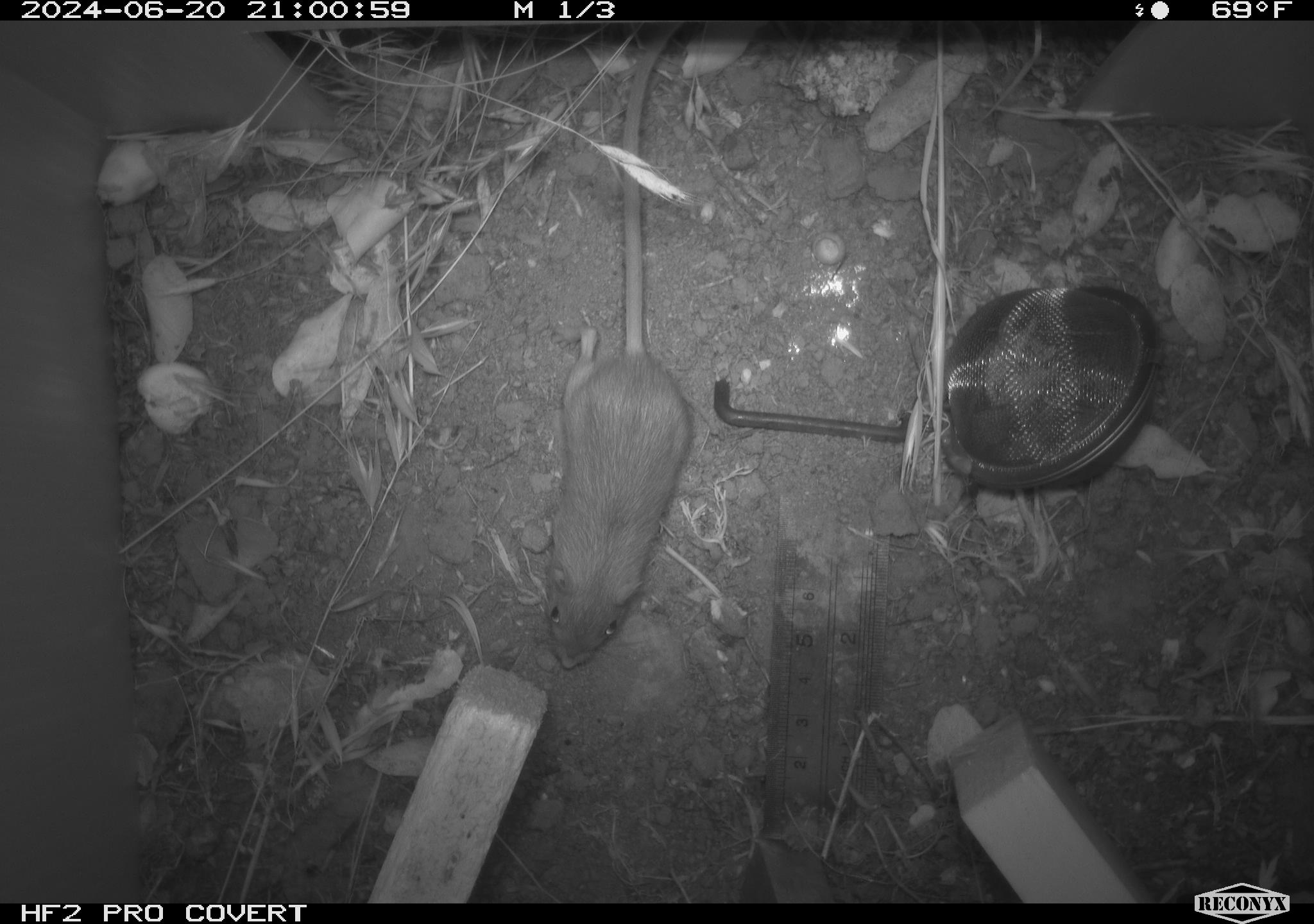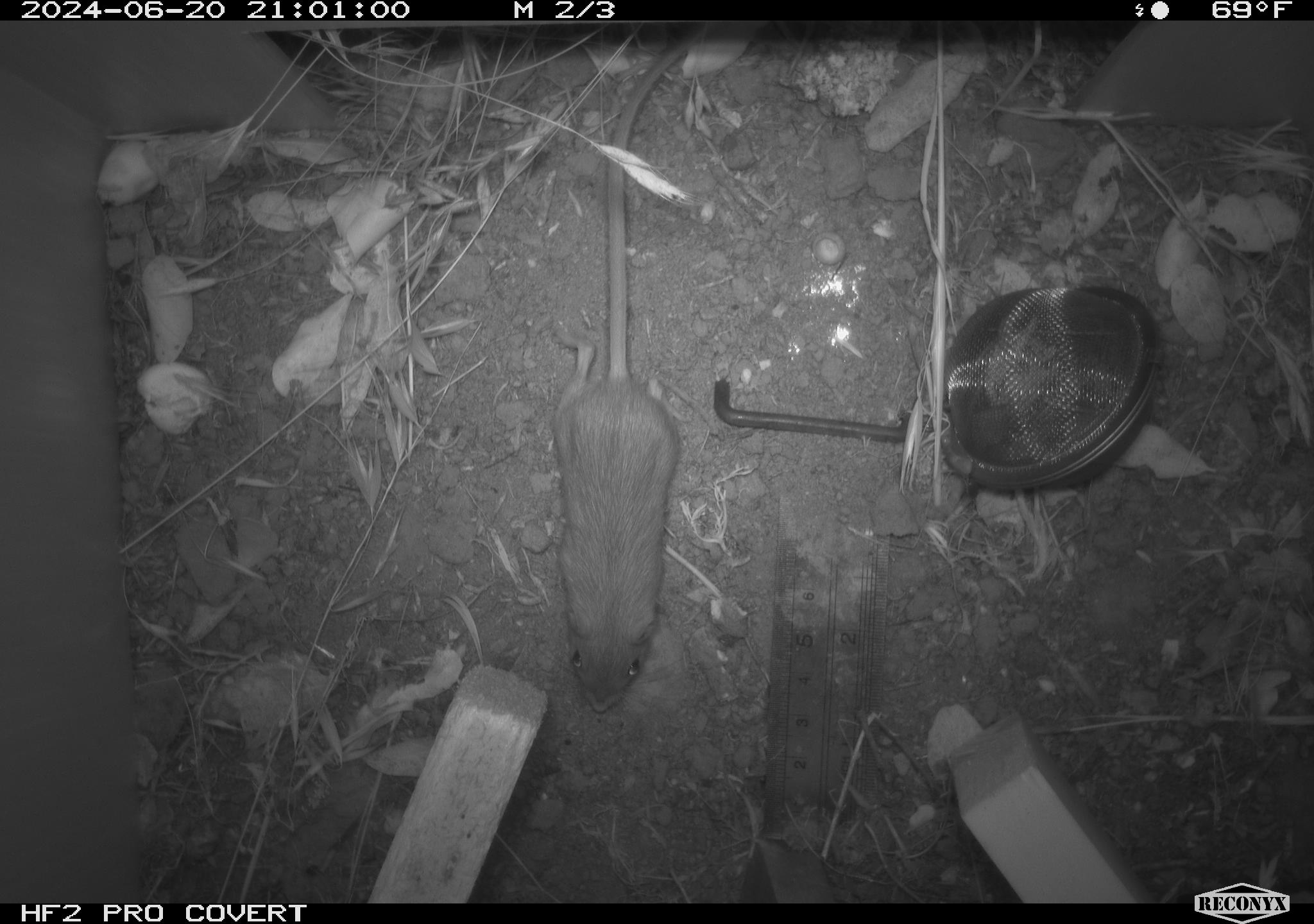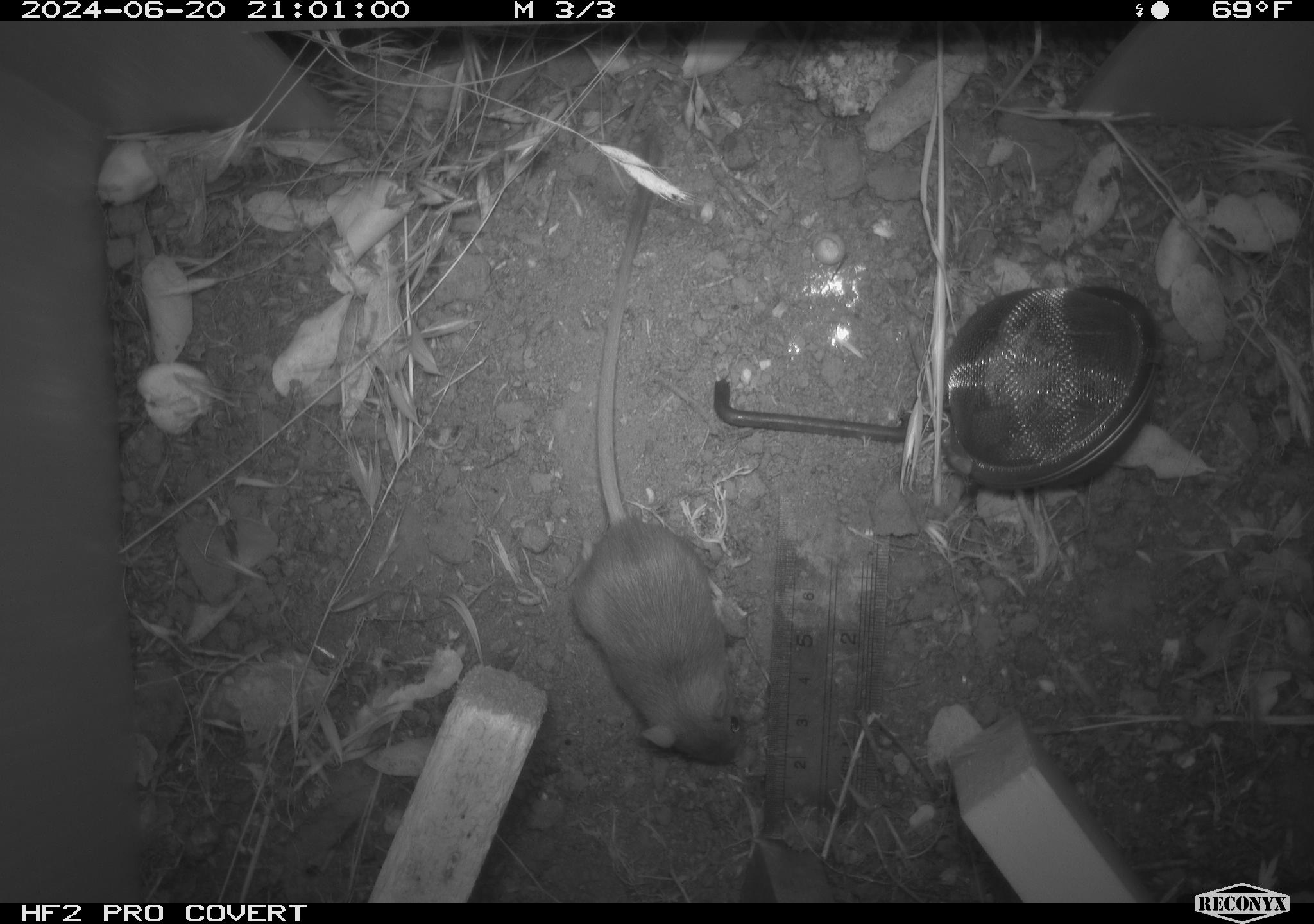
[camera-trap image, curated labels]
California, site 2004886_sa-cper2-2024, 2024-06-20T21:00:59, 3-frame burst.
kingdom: Animalia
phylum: Chordata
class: Mammalia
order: Rodentia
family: Heteromyidae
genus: Dipodomys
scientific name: Dipodomys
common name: kangaroo rats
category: dipodomys species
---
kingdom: Animalia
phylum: Chordata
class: Mammalia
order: Rodentia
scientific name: Rodentia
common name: rodent